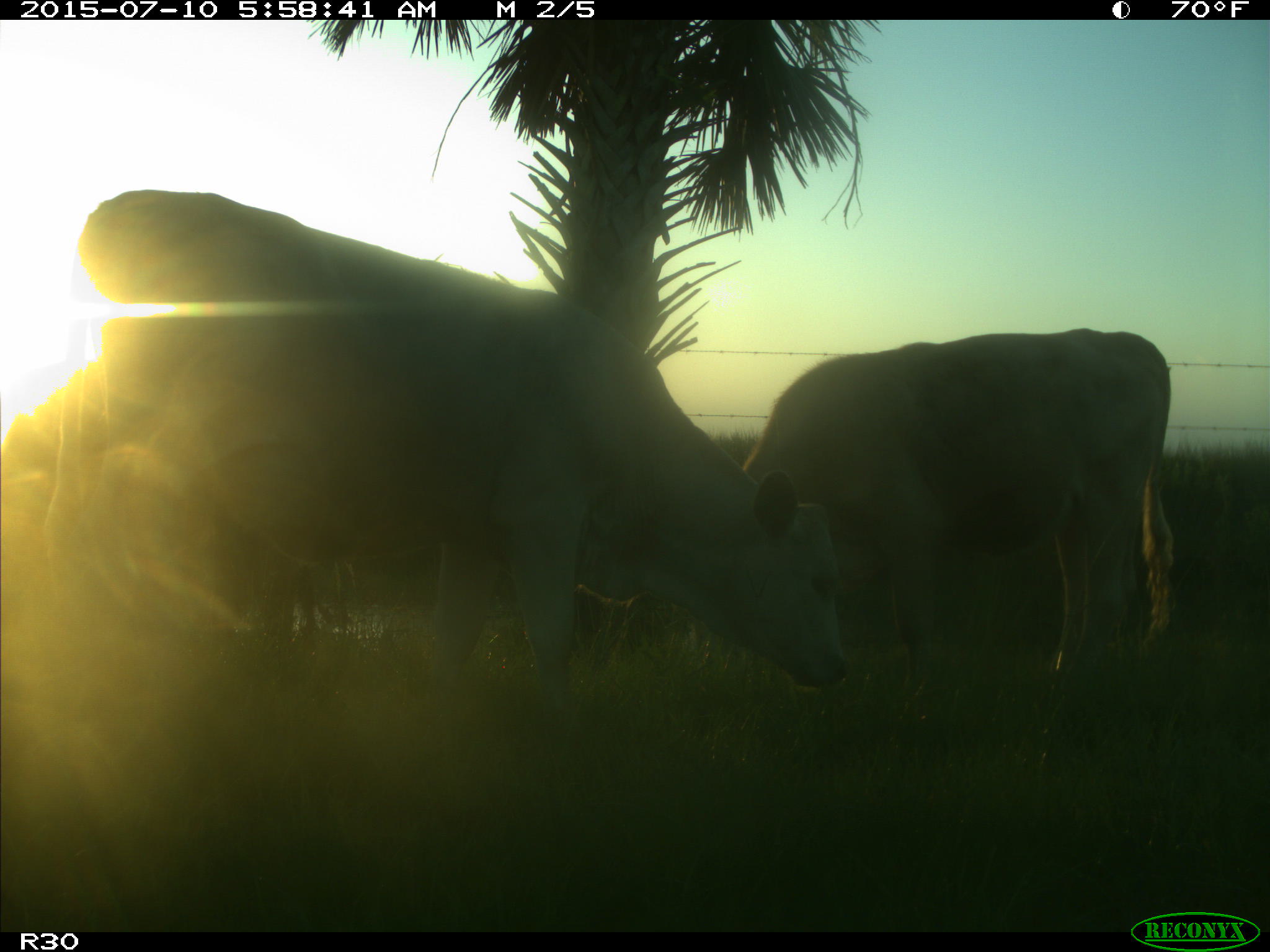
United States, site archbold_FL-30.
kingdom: Animalia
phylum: Chordata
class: Mammalia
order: Artiodactyla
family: Bovidae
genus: Bos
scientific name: Bos taurus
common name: domestic cow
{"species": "Bos taurus (domestic cow)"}